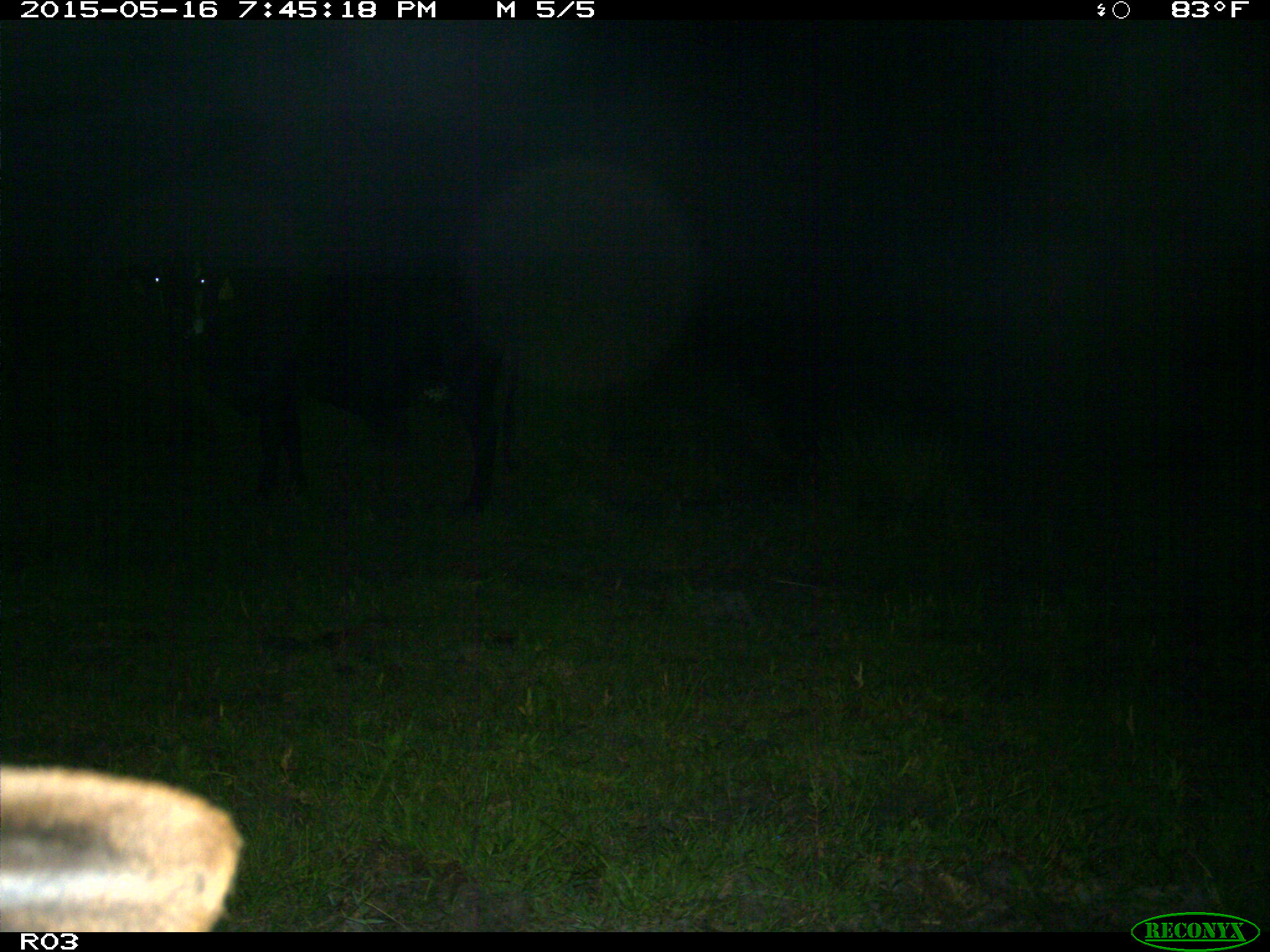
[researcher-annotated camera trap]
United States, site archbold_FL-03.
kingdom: Animalia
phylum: Chordata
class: Mammalia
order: Artiodactyla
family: Bovidae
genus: Bos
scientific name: Bos taurus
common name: domestic cow